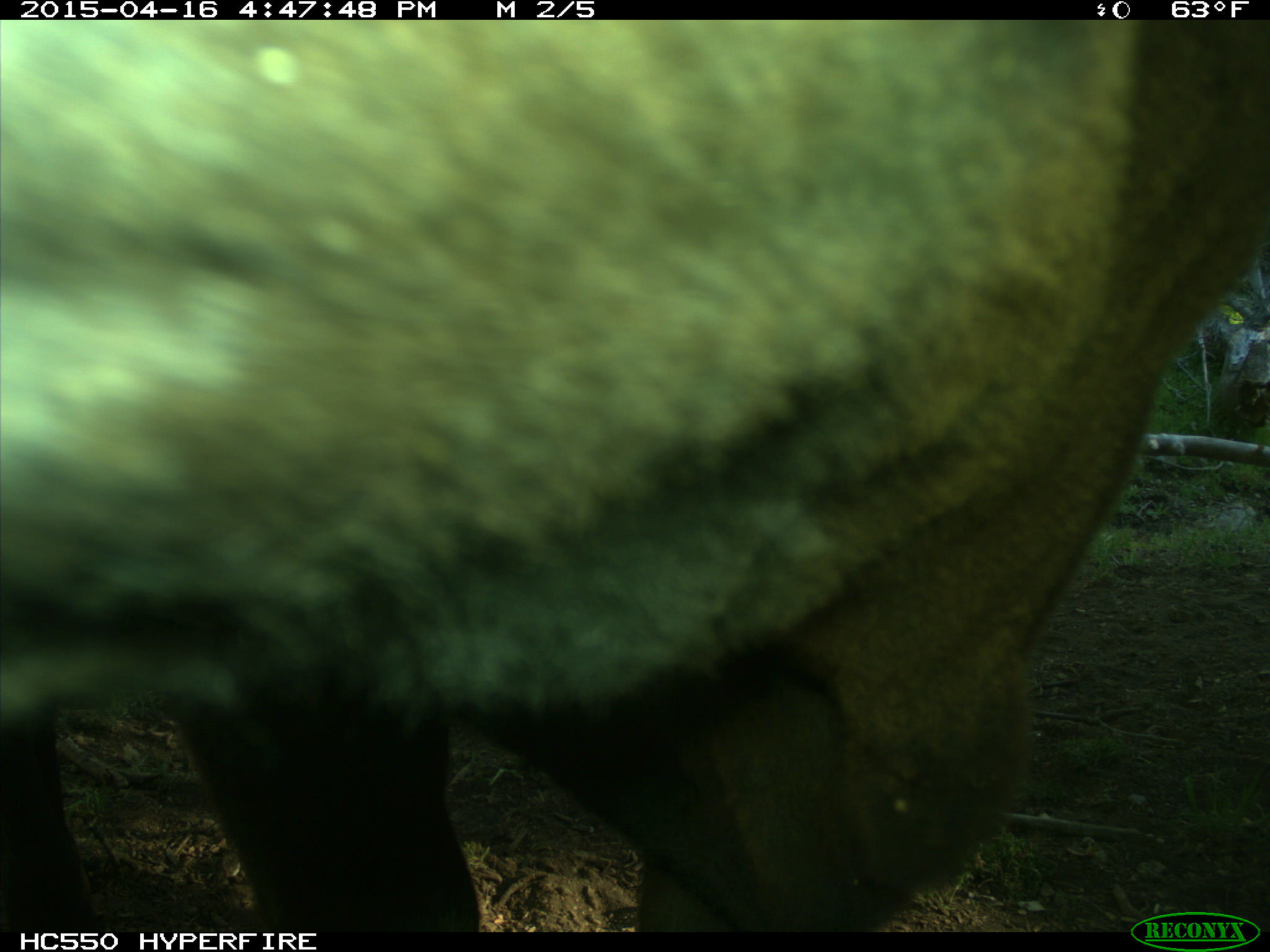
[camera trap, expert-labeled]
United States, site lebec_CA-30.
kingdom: Animalia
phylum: Chordata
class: Mammalia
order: Artiodactyla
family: Bovidae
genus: Bos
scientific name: Bos taurus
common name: domestic cow